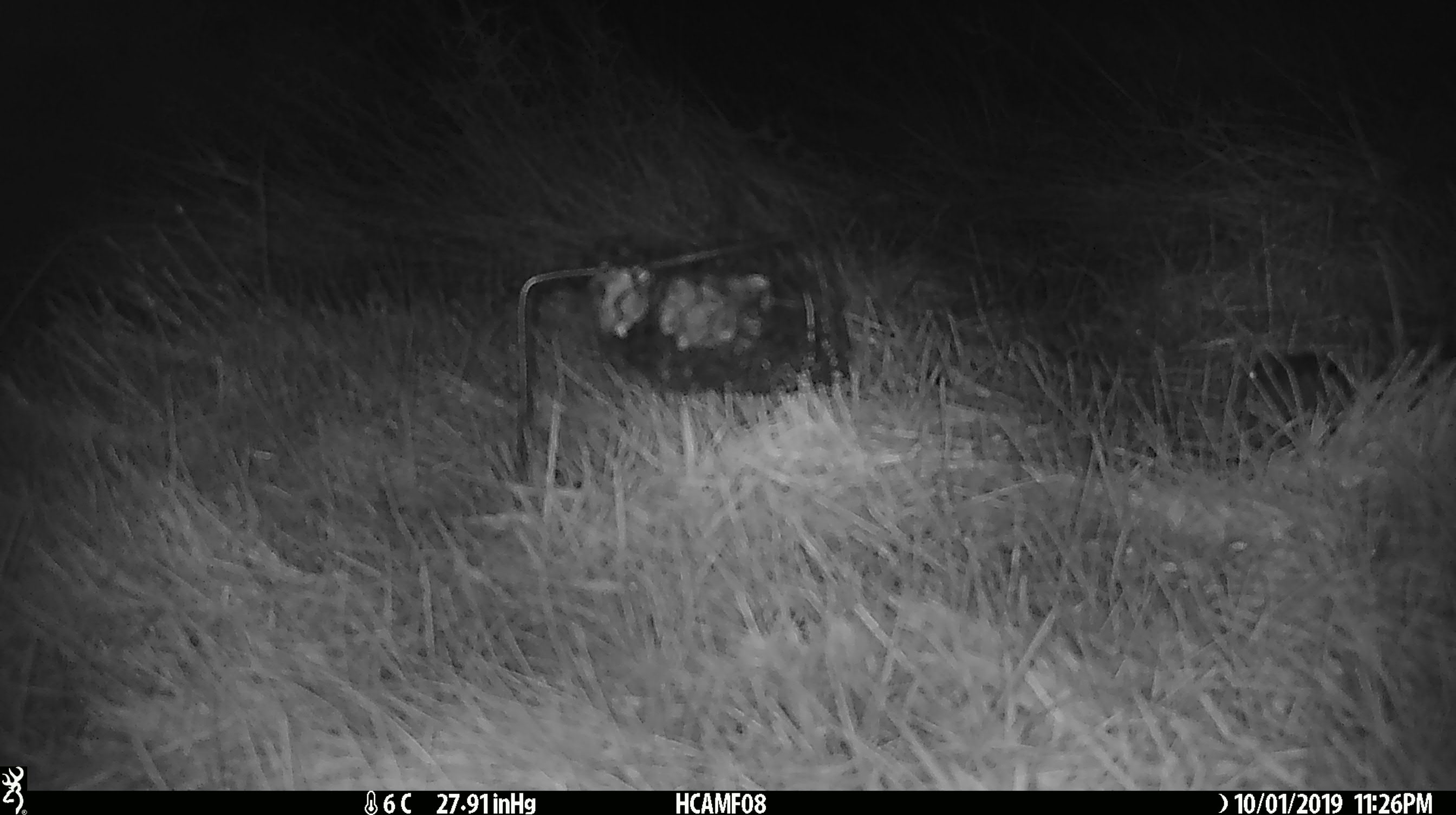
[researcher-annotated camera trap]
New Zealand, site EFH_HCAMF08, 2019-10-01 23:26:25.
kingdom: Animalia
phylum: Chordata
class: Mammalia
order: Rodentia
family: Muridae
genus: Mus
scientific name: Mus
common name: mouse